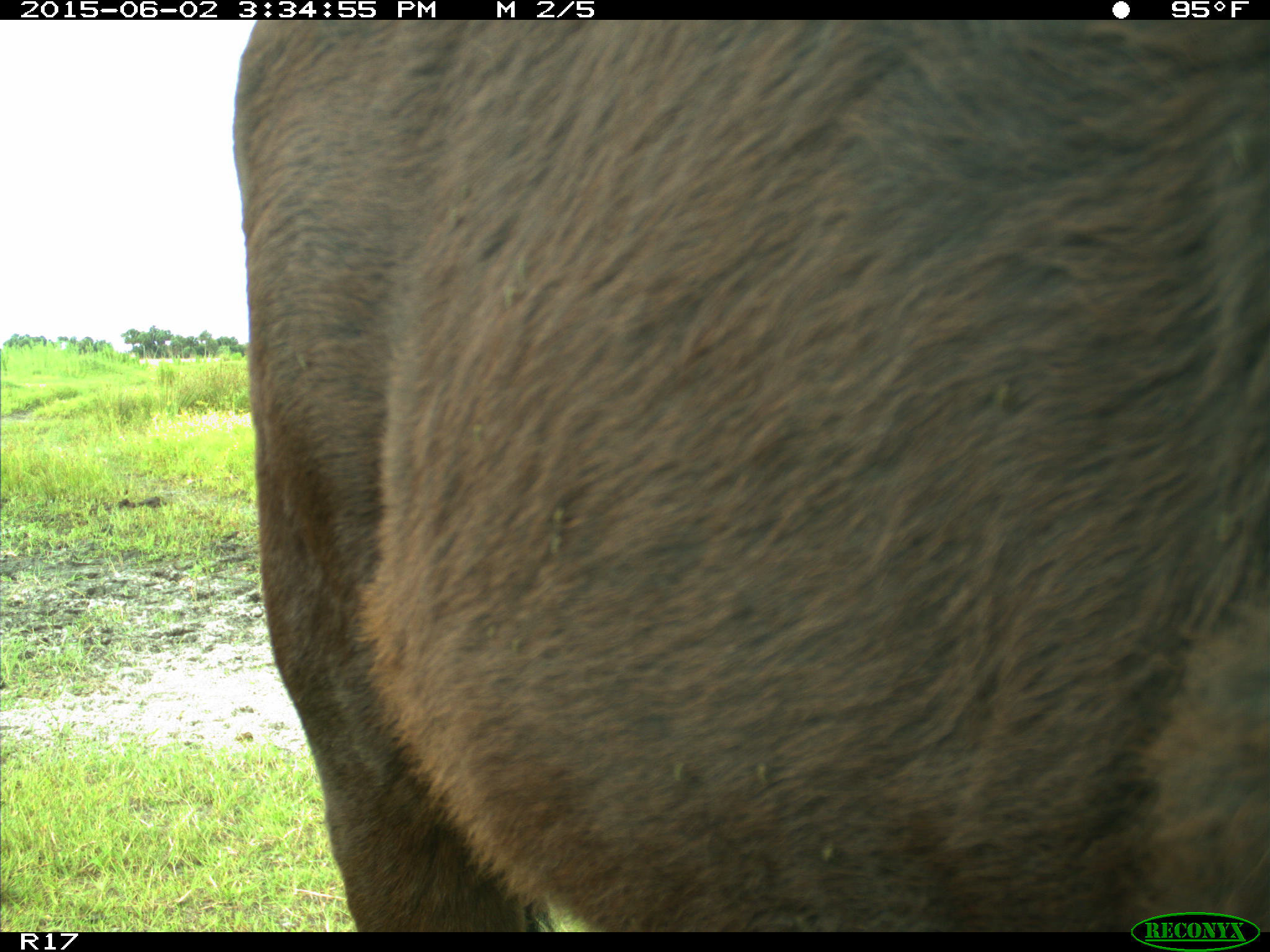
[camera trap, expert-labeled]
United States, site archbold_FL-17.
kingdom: Animalia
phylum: Chordata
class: Mammalia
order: Artiodactyla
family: Bovidae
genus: Bos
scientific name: Bos taurus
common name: domestic cow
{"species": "Bos taurus (domestic cow)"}